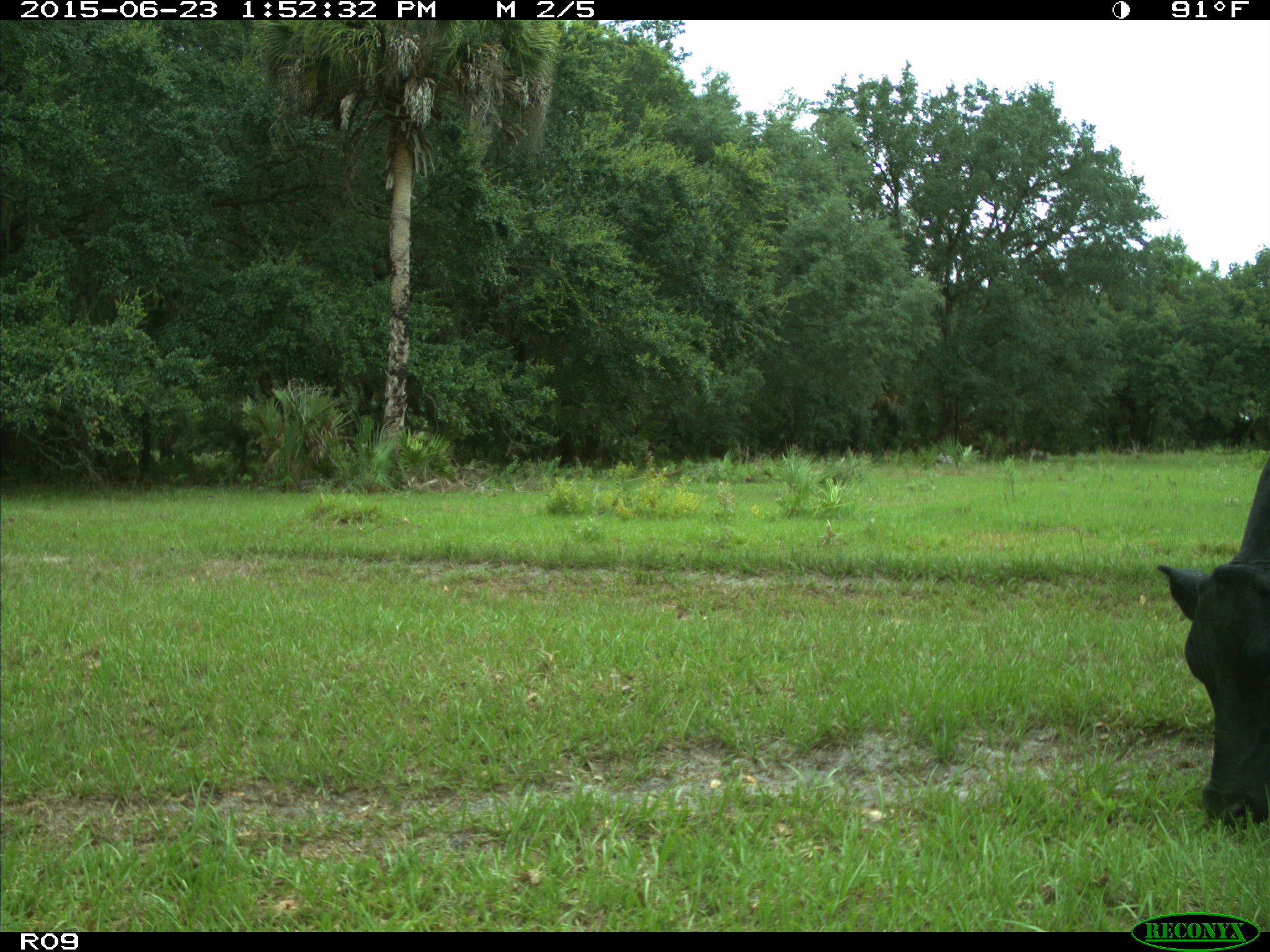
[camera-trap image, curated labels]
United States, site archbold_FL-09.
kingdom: Animalia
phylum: Chordata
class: Mammalia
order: Artiodactyla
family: Bovidae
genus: Bos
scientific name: Bos taurus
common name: domestic cow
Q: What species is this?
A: Bos taurus (domestic cow).